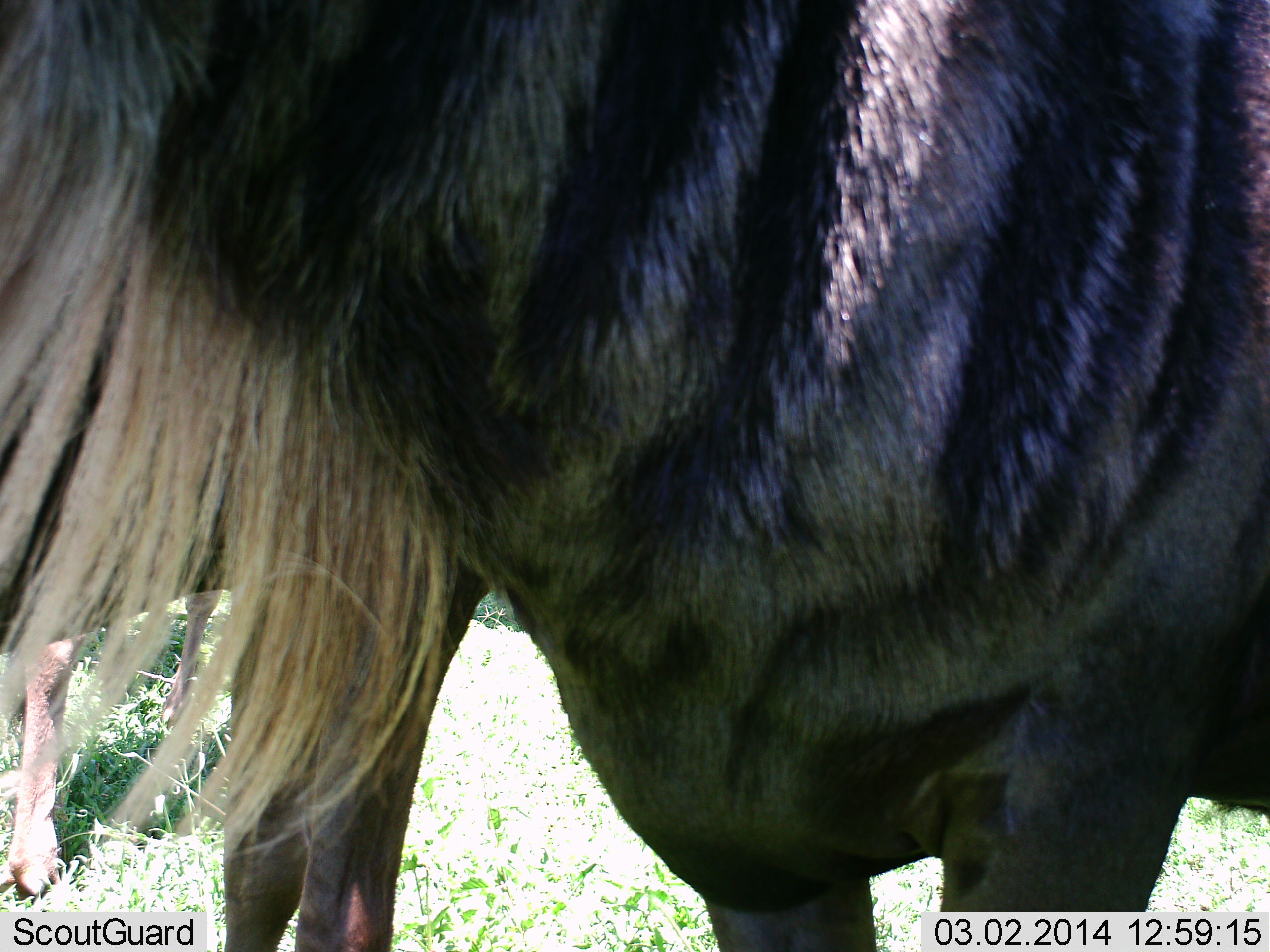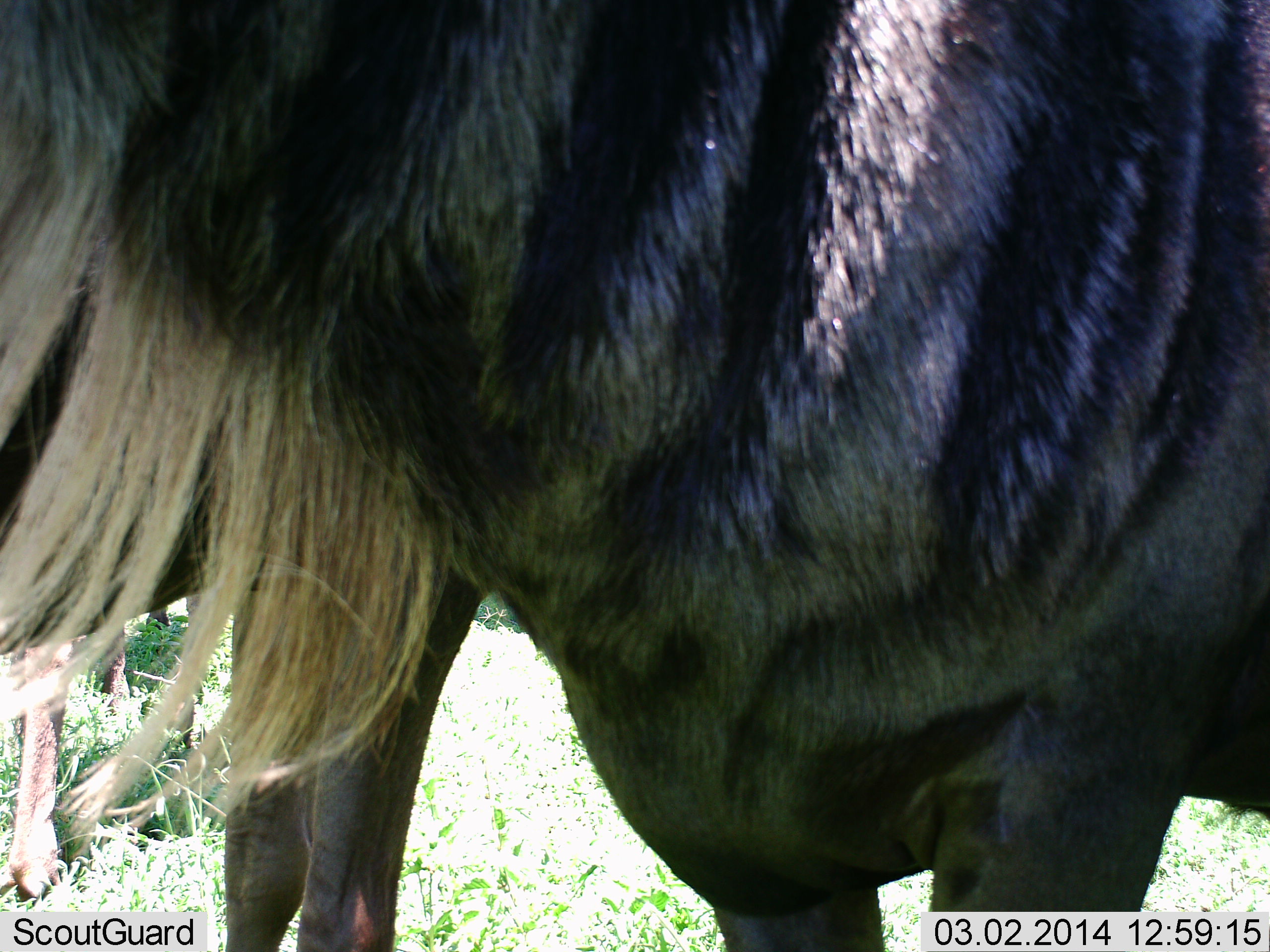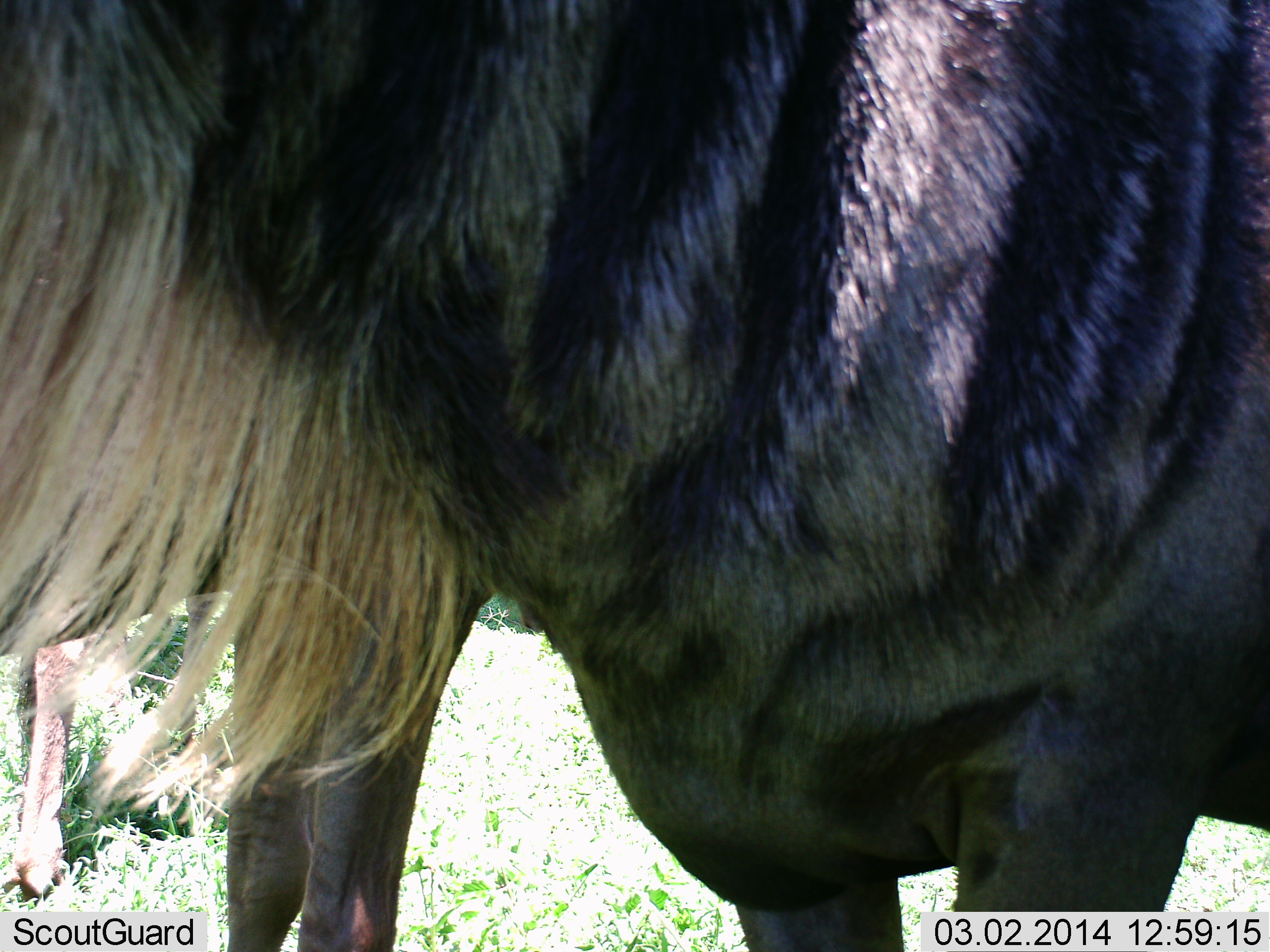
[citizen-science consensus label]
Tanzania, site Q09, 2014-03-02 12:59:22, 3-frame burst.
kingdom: Animalia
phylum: Chordata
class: Mammalia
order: Artiodactyla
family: Bovidae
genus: Connochaetes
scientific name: Connochaetes taurinus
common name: blue wildebeest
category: wildebeest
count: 2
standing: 100%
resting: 0%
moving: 0%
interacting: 0%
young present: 0%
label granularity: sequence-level